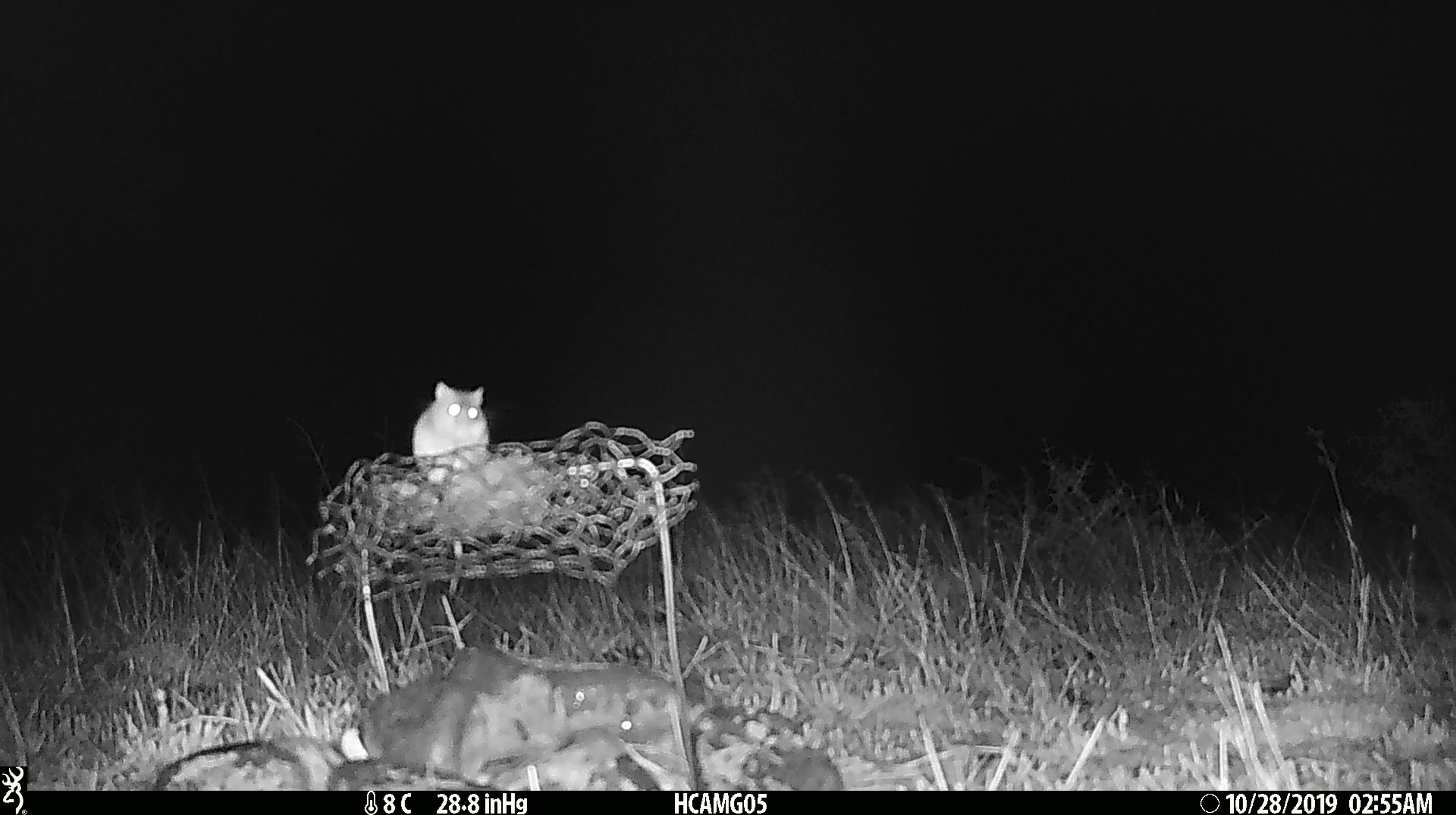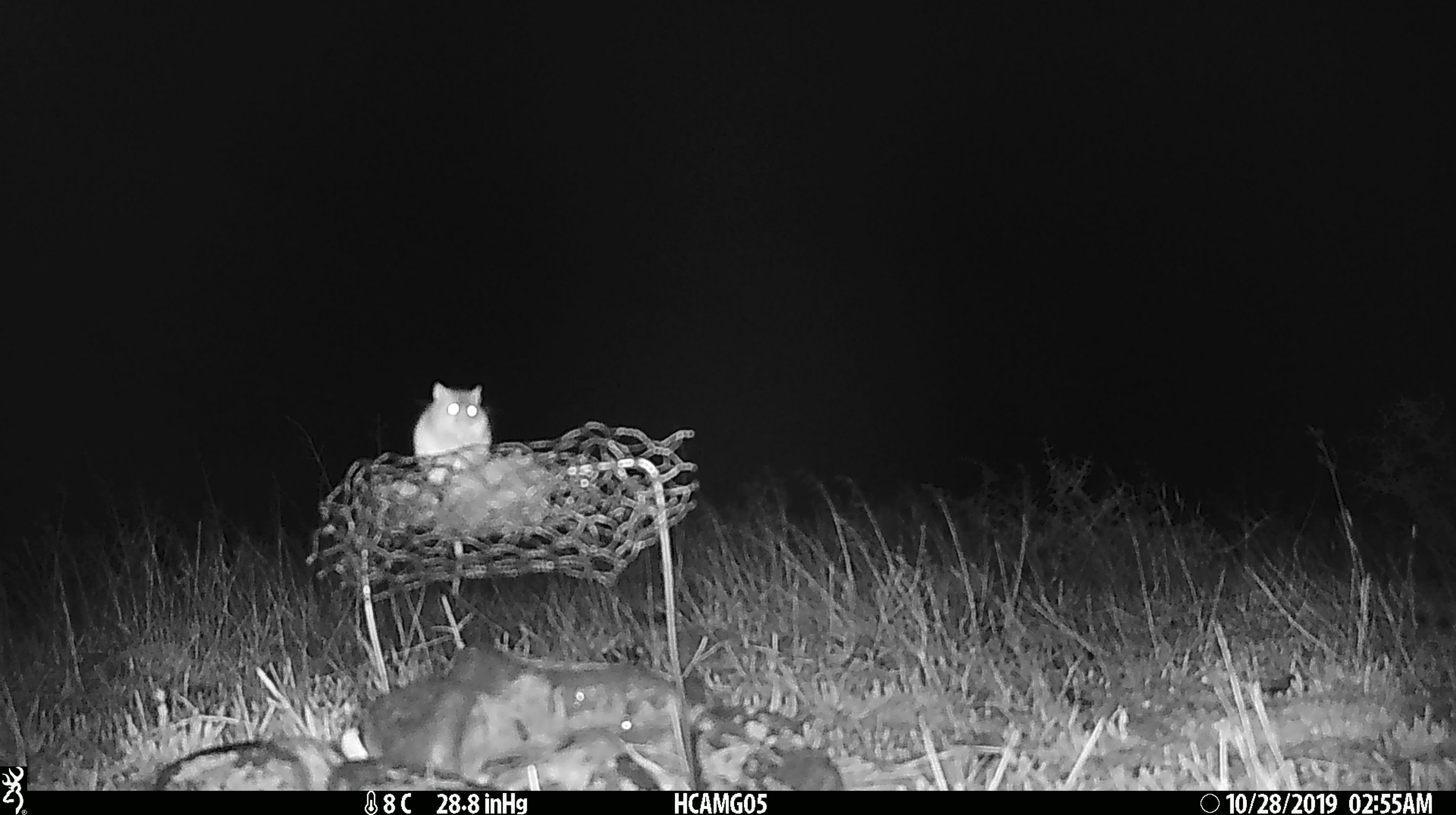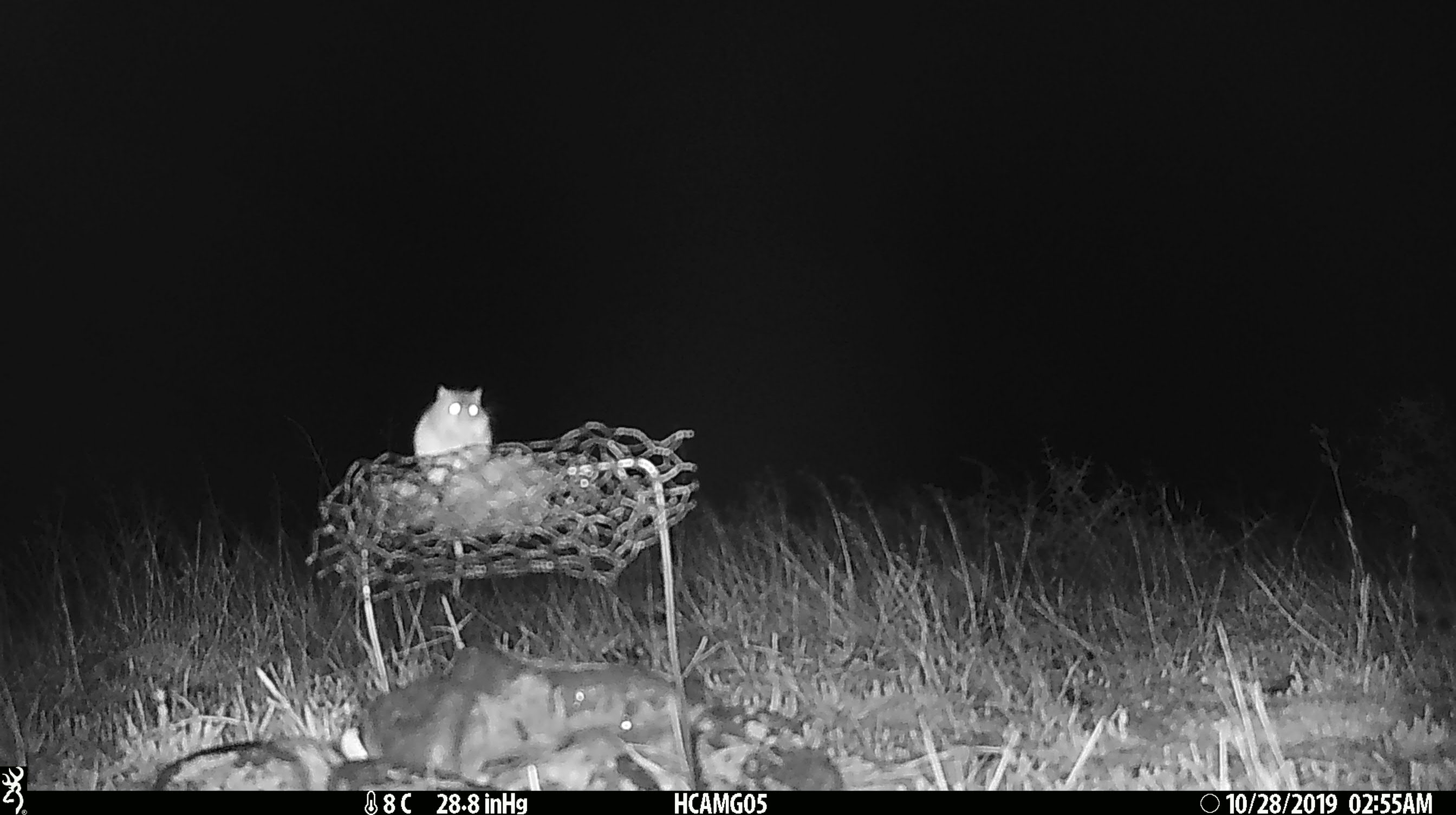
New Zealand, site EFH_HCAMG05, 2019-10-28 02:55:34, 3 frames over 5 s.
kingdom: Animalia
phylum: Chordata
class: Mammalia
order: Rodentia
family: Muridae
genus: Mus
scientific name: Mus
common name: mouse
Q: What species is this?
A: Mouse (Mus).